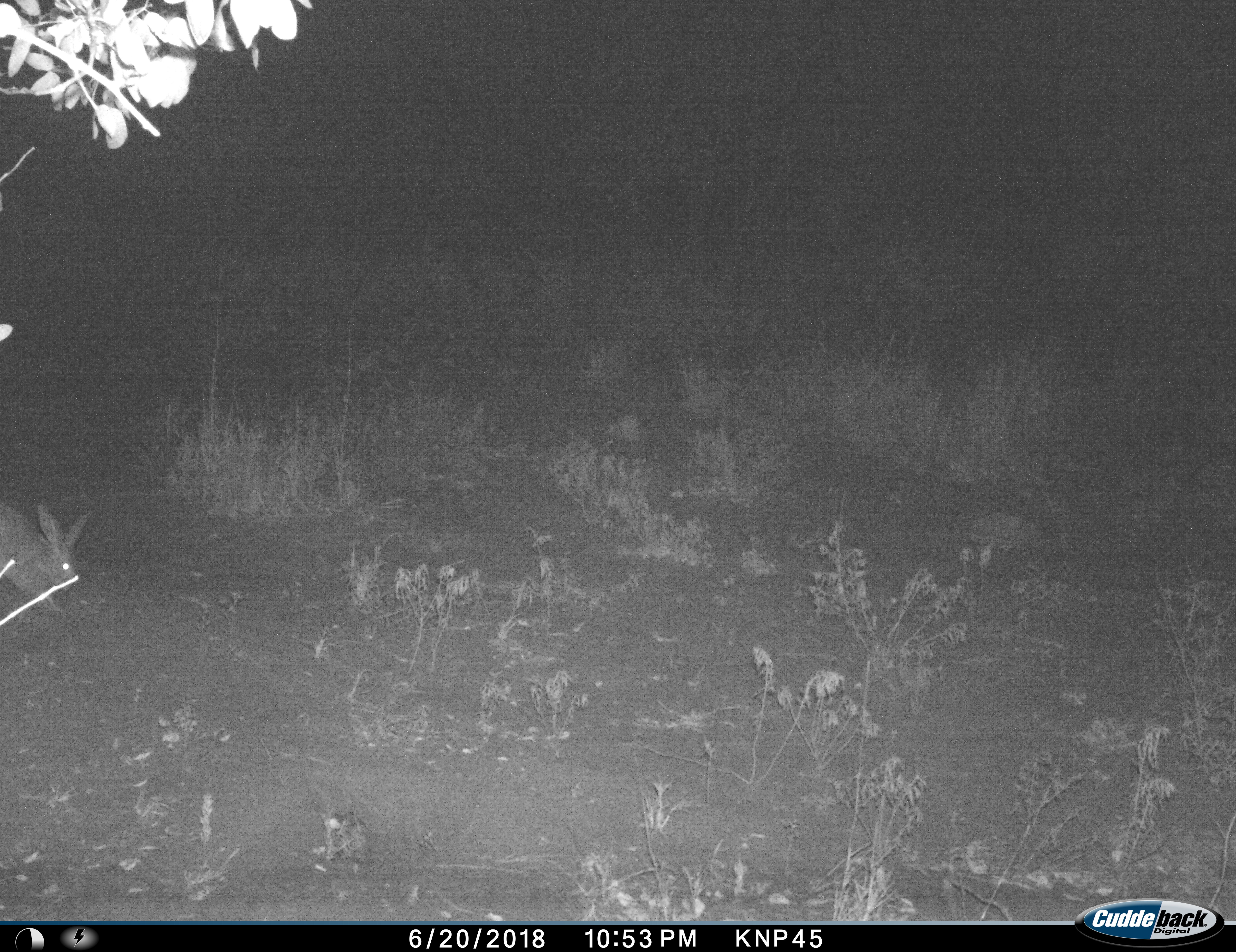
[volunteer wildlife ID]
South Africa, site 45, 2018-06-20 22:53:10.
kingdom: Animalia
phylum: Chordata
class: Mammalia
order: Lagomorpha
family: Leporidae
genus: Lepus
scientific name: Lepus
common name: hare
Hare (Lepus), count 1. Behavior (volunteer vote fractions): standing 0%, resting 0%, moving 100%, interacting 0%. Young present (vote fraction): 0%. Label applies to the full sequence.